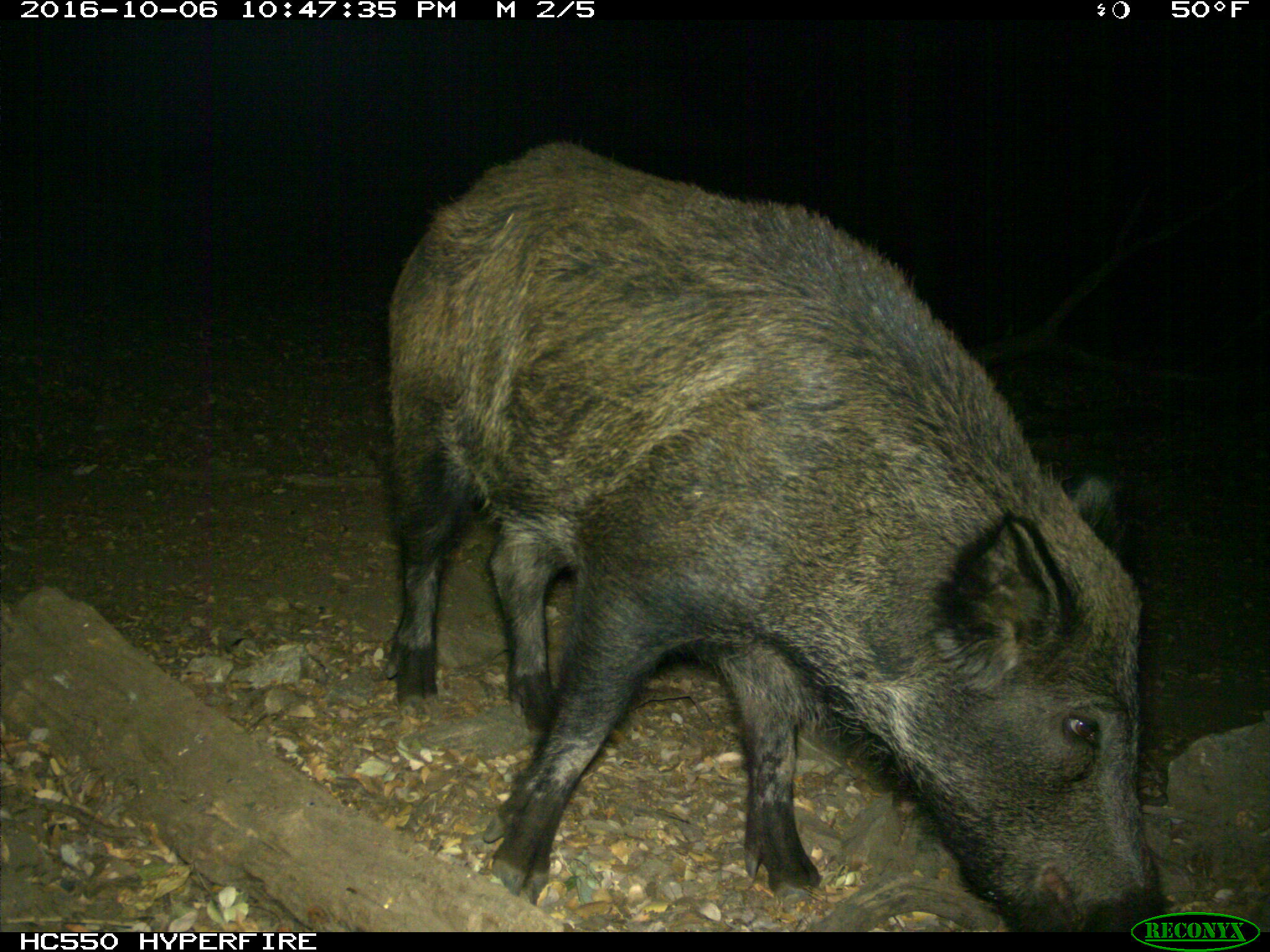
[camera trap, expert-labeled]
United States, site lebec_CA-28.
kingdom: Animalia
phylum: Chordata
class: Mammalia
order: Artiodactyla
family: Suidae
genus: Sus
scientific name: Sus scrofa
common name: wild boar